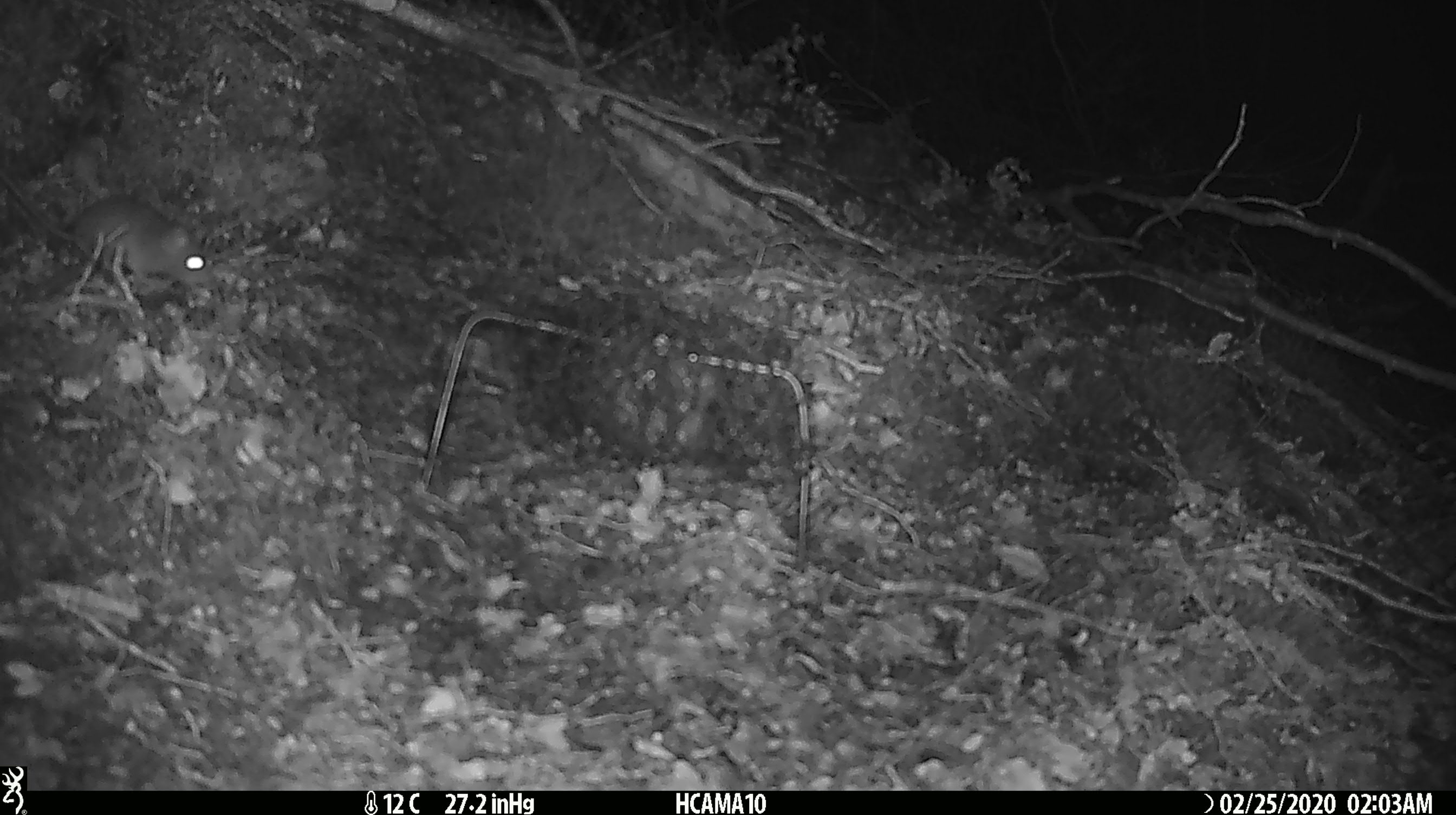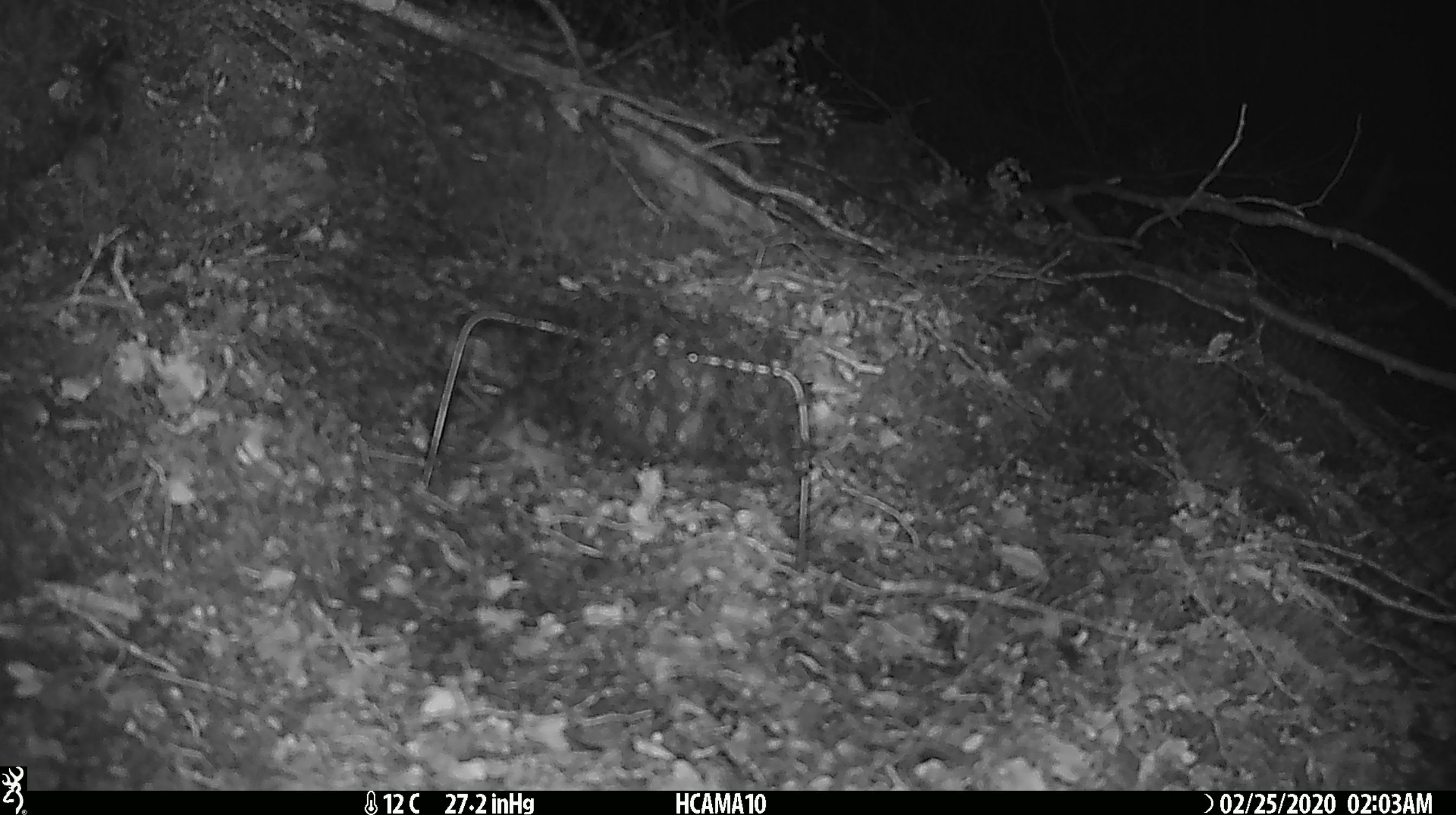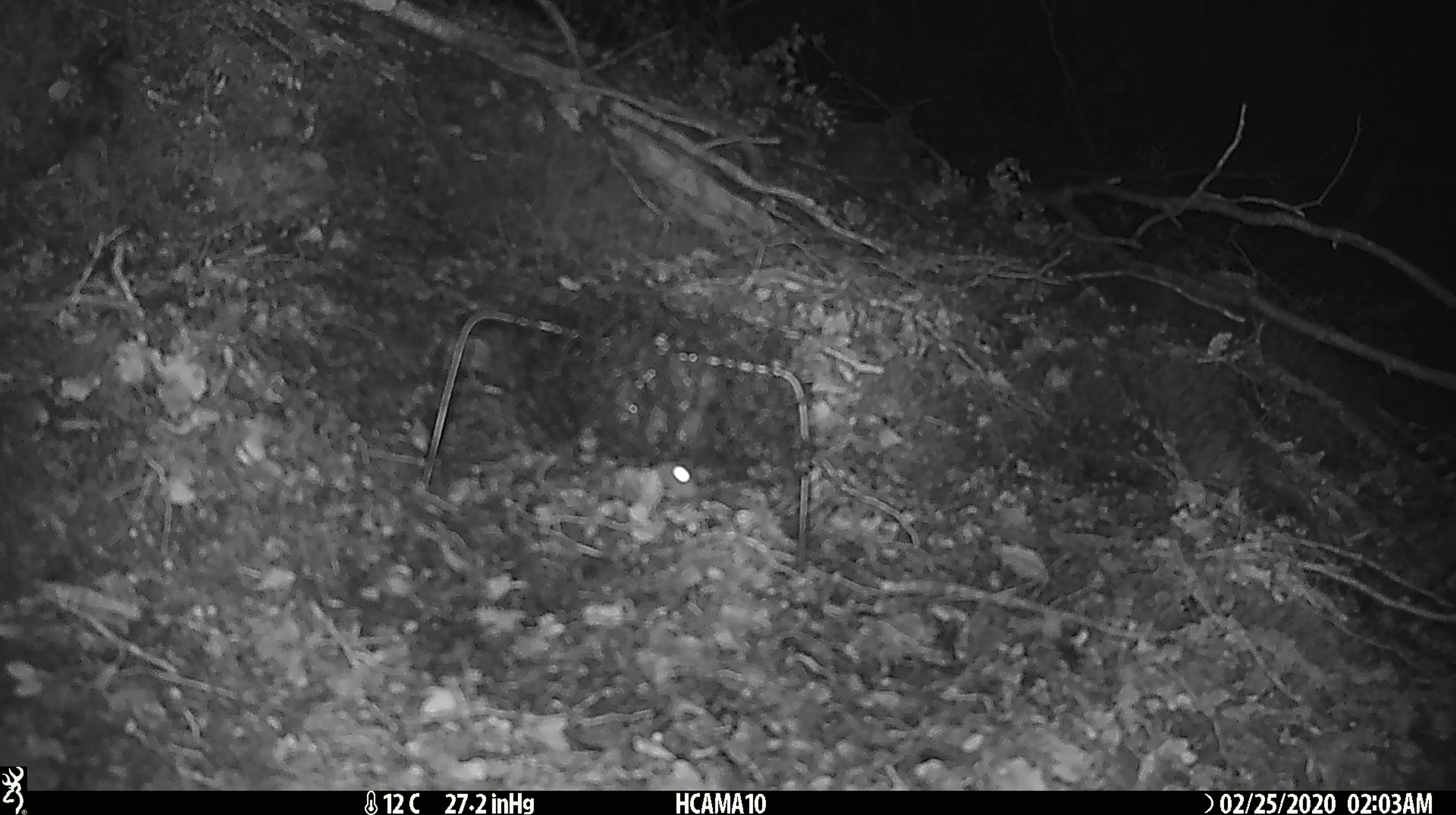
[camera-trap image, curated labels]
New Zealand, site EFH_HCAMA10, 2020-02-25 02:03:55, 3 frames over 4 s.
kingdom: Animalia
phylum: Chordata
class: Mammalia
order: Rodentia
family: Muridae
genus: Mus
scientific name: Mus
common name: mouse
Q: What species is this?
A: Mouse (Mus).